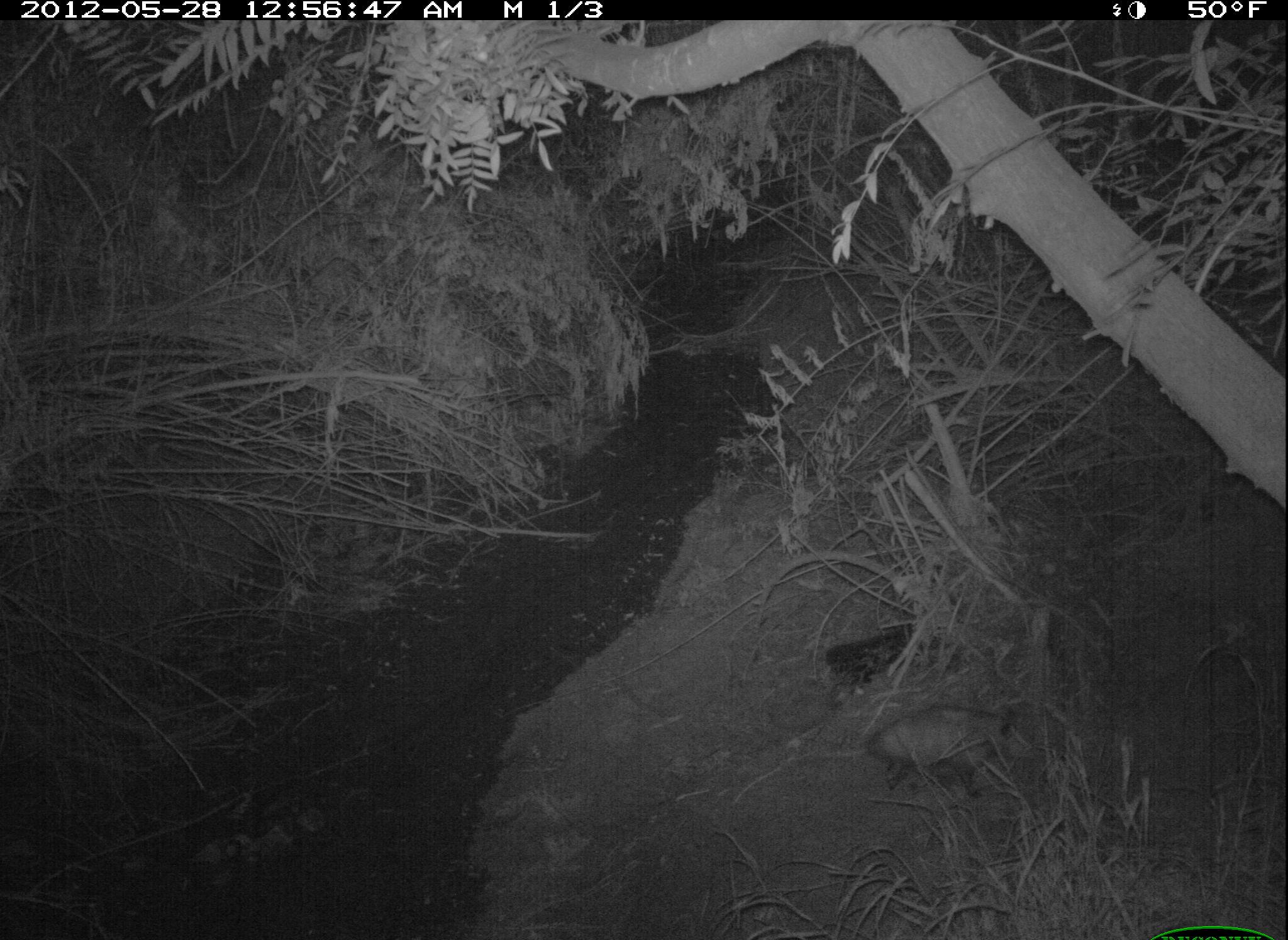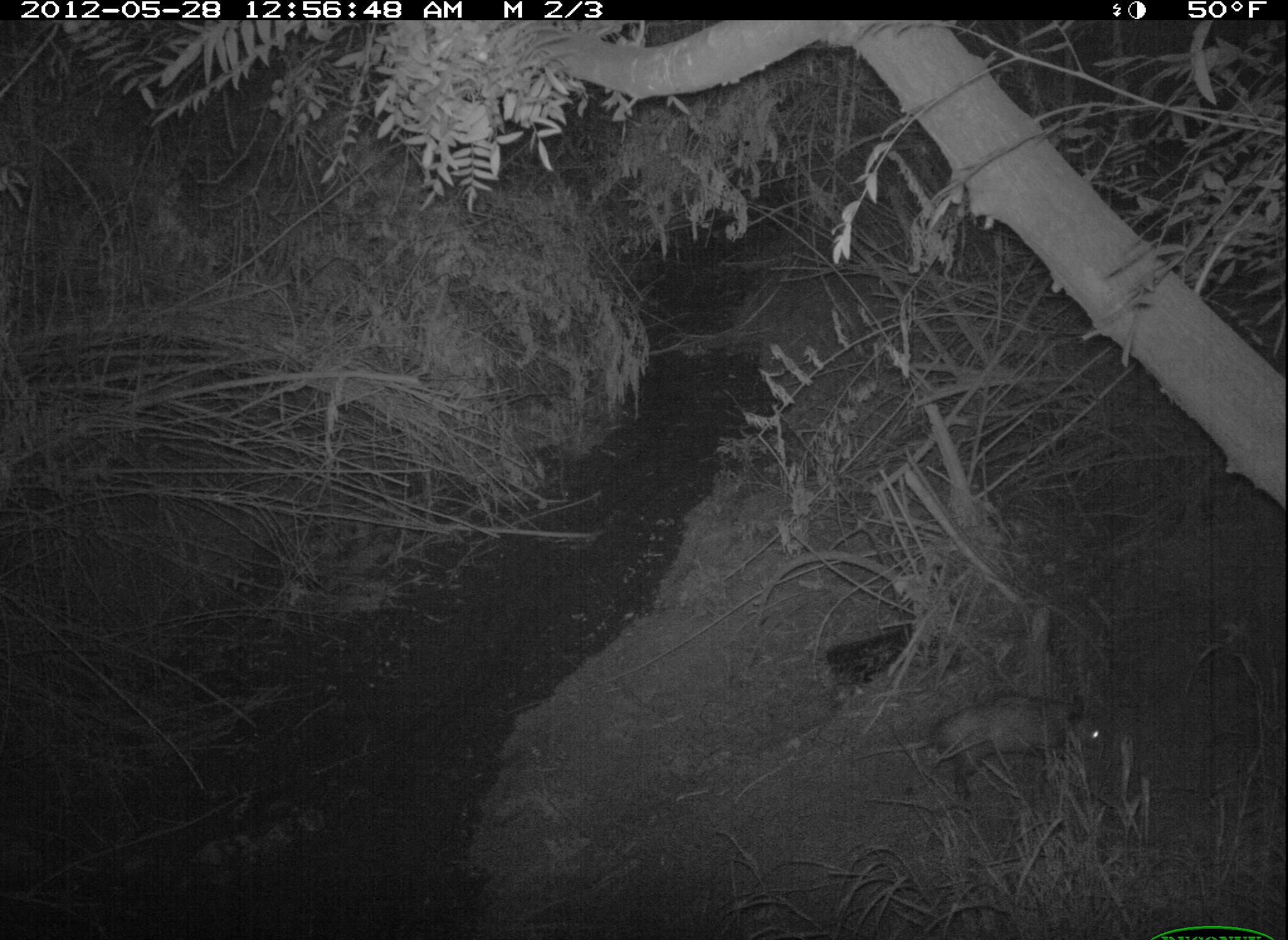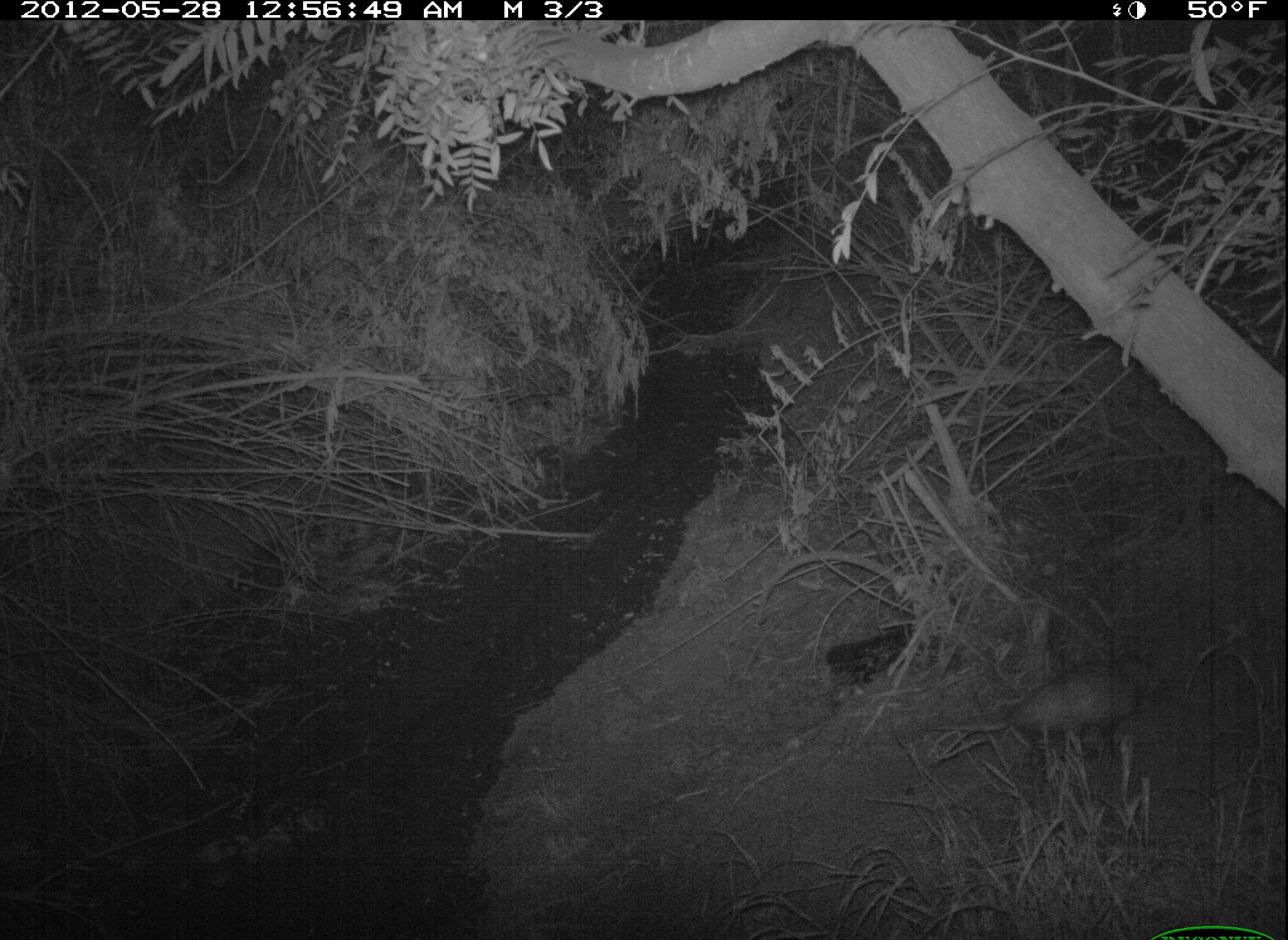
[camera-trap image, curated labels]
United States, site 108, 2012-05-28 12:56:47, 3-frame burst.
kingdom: Animalia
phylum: Chordata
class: Mammalia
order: Didelphimorphia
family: Didelphidae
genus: Didelphis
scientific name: Didelphis virginiana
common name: virginia opossum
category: opossum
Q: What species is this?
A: Opossum (virginia opossum) (Didelphis virginiana).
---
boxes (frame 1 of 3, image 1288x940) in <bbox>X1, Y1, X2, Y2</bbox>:
opossum: <bbox>858, 702, 1045, 805</bbox>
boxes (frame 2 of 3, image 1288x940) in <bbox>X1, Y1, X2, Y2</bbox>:
opossum: <bbox>837, 685, 1117, 803</bbox>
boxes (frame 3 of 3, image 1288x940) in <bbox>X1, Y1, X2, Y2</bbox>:
opossum: <bbox>919, 639, 1167, 776</bbox>